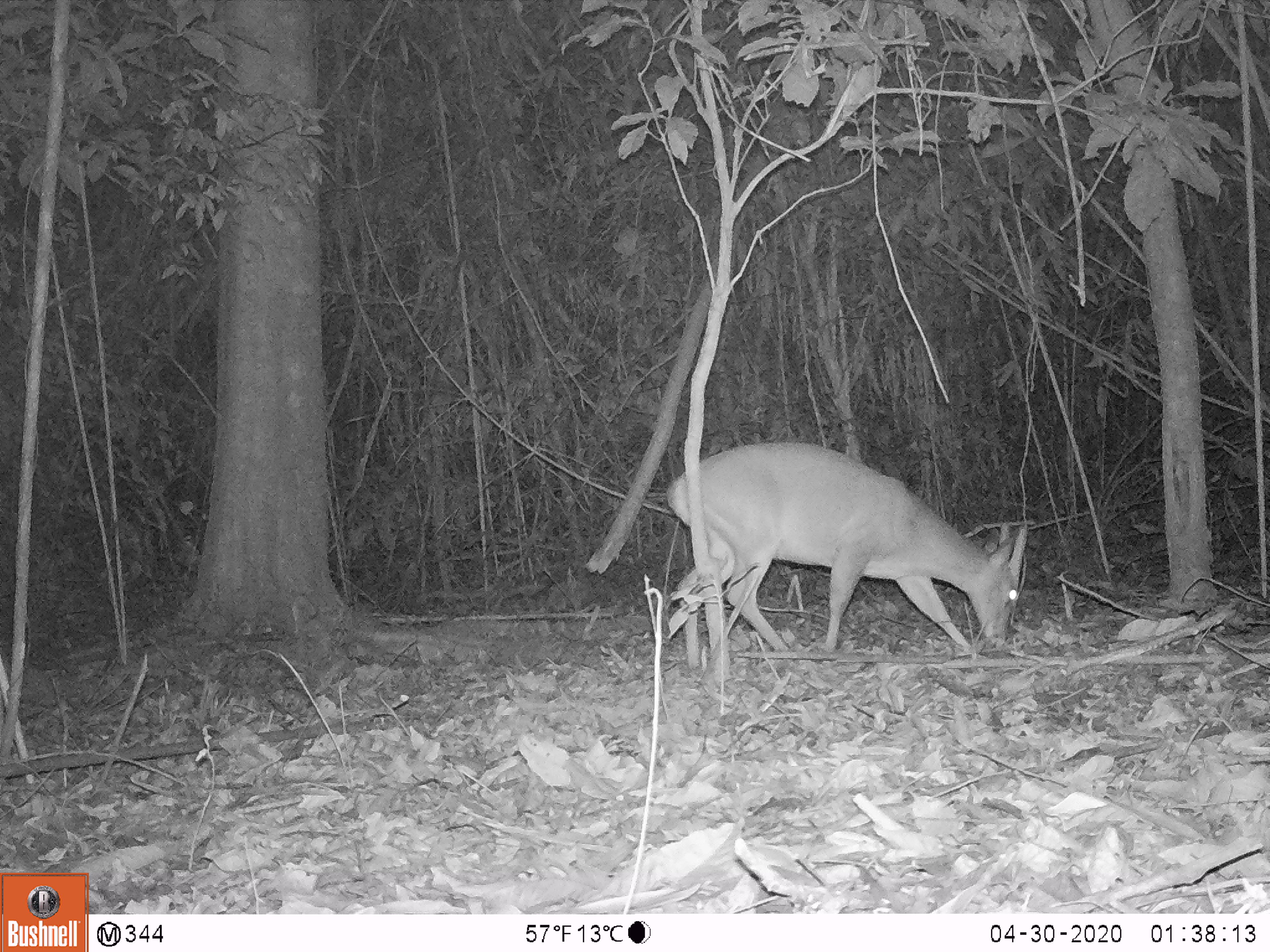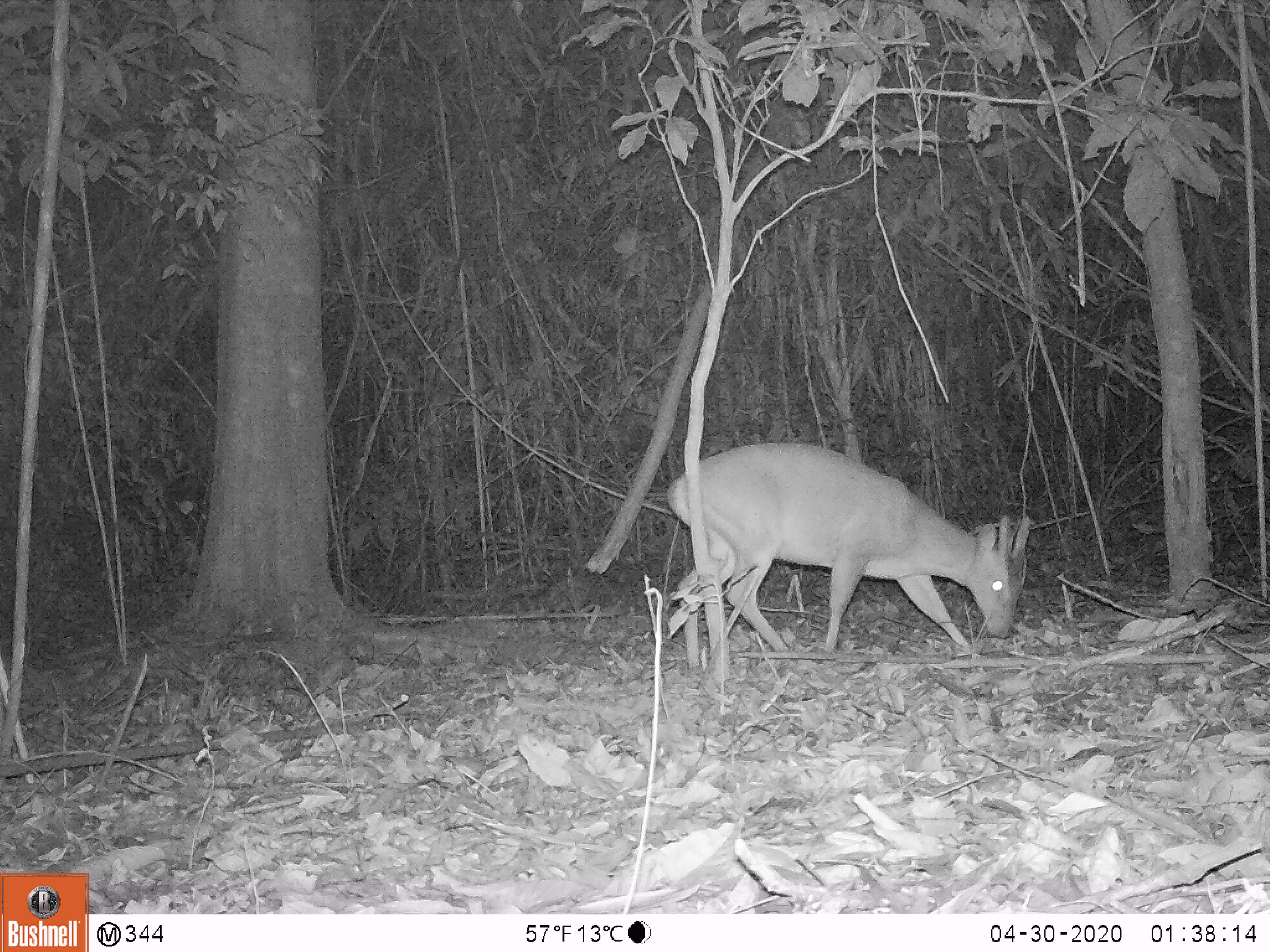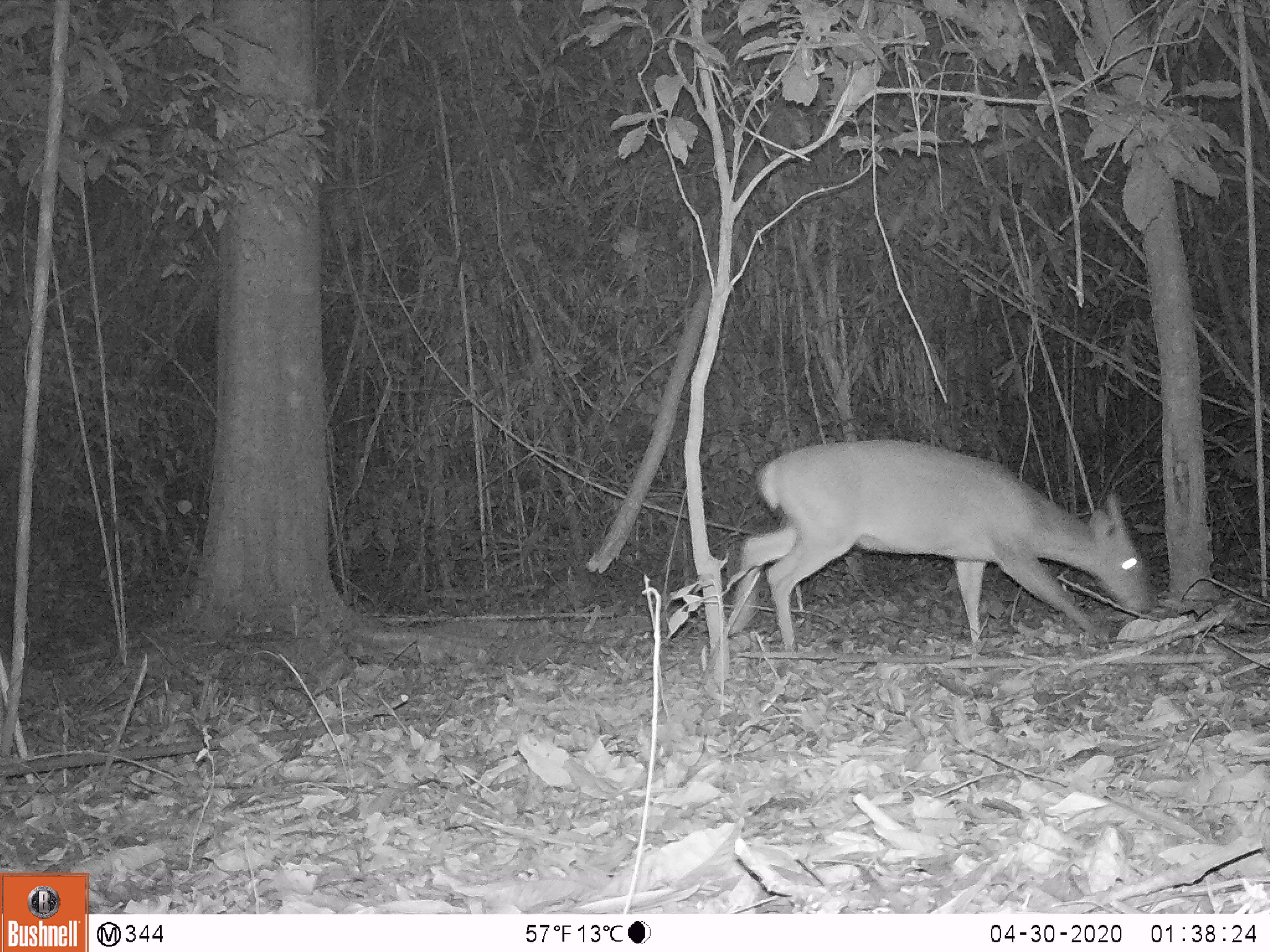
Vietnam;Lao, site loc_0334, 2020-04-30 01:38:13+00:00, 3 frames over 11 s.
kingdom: Animalia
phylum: Chordata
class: Mammalia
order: Artiodactyla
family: Cervidae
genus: Muntiacus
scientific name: Muntiacus vuquangensis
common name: large-antlered muntjac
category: large antlered muntjac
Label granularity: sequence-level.